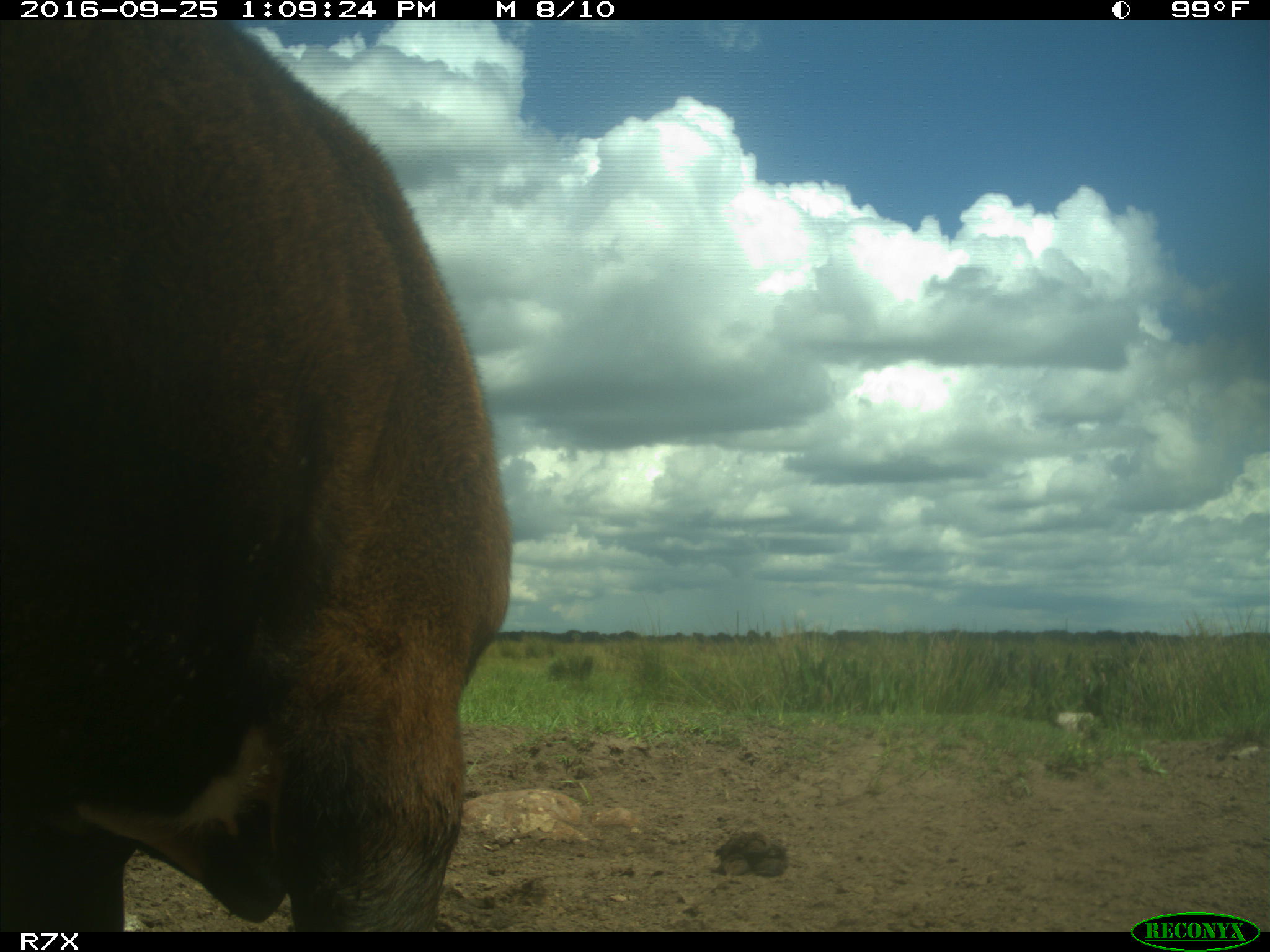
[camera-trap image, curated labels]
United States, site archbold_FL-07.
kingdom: Animalia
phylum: Chordata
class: Mammalia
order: Artiodactyla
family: Bovidae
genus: Bos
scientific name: Bos taurus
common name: domestic cow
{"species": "Bos taurus (domestic cow)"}